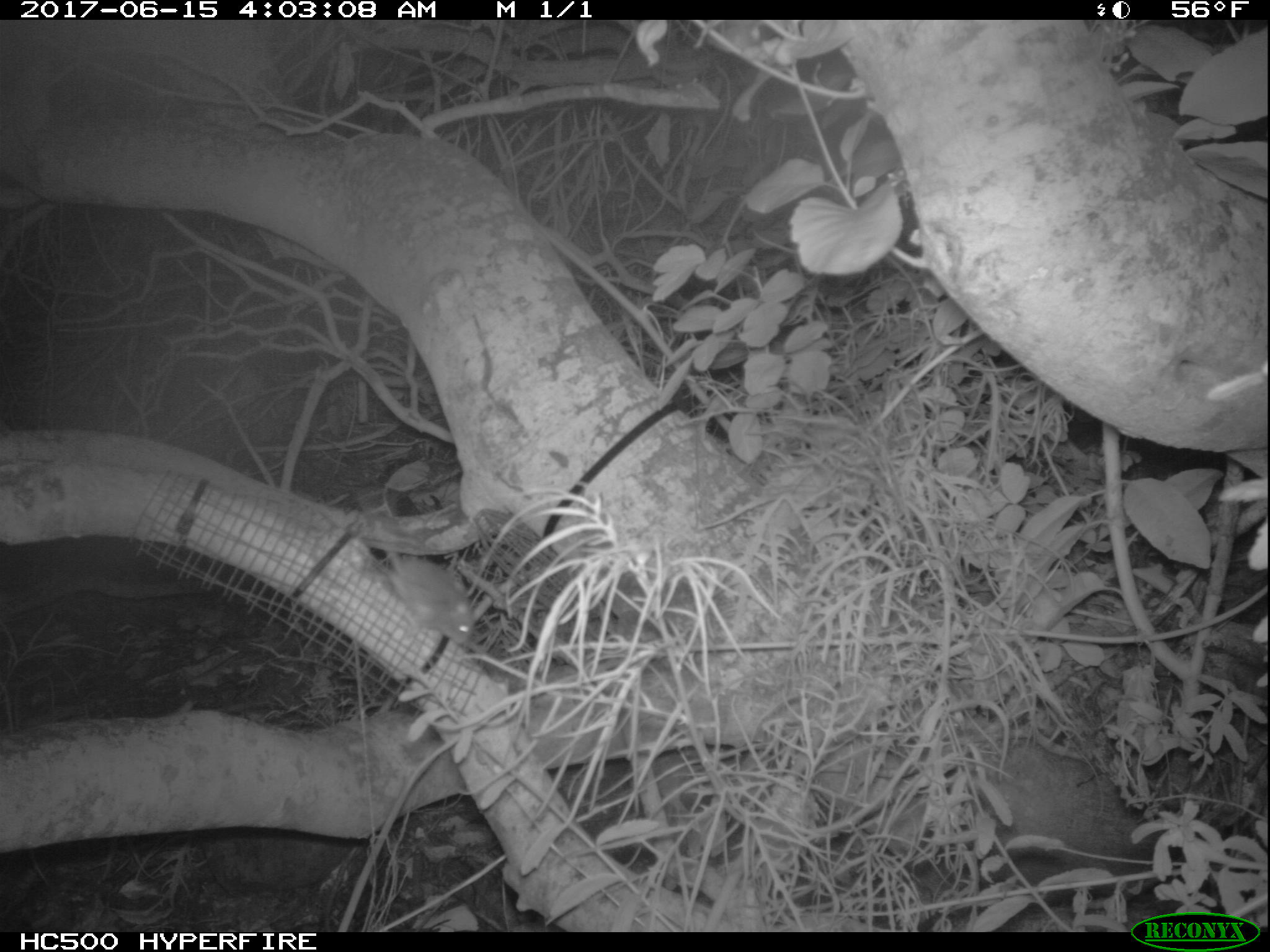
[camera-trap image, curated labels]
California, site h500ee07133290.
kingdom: Animalia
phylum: Chordata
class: Mammalia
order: Rodentia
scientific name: Rodentia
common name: rodent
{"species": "rodent (Rodentia)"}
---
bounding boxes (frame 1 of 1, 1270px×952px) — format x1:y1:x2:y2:
rodent: 355:490:473:648